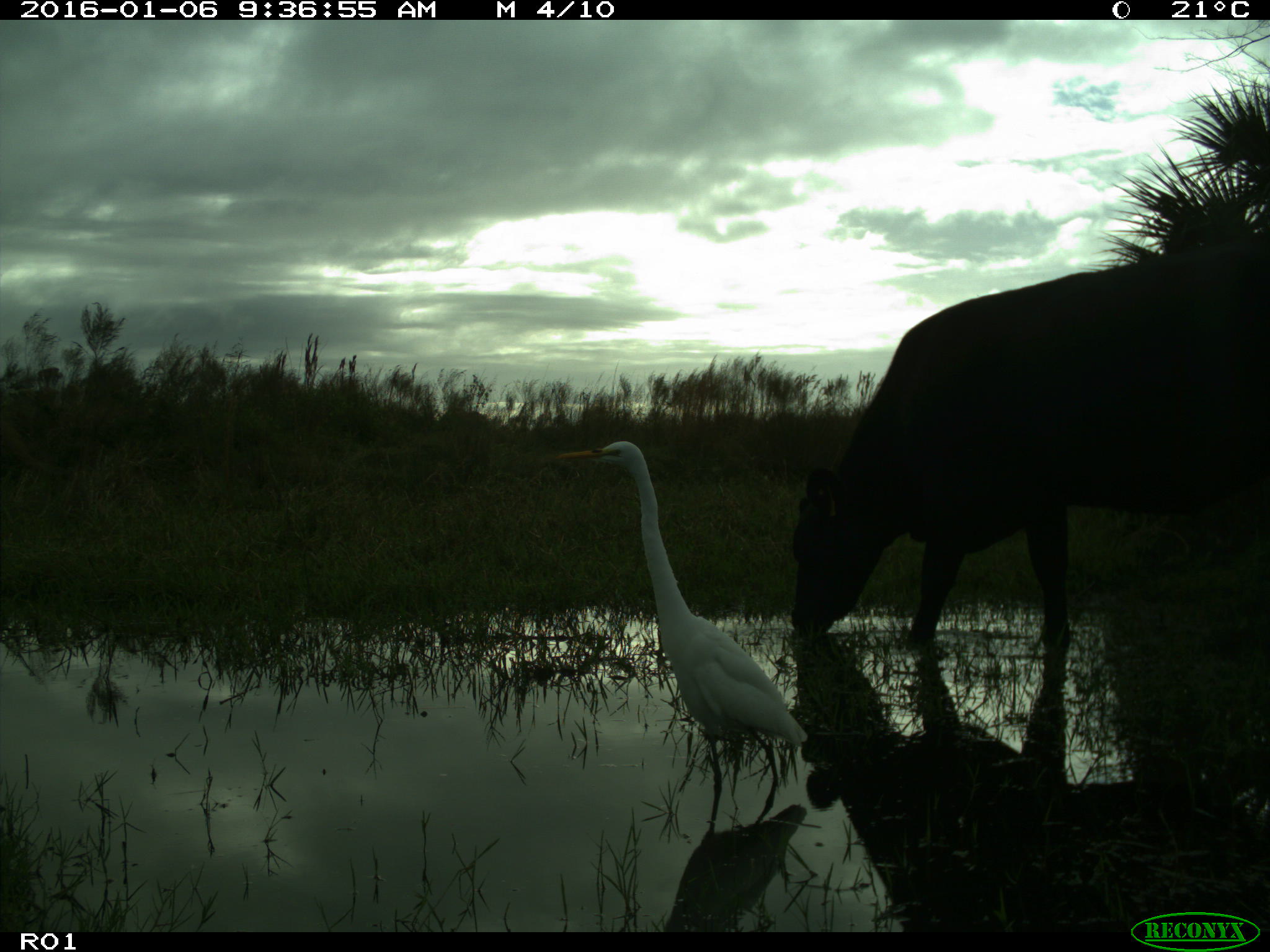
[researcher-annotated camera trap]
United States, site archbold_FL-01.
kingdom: Animalia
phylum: Chordata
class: Mammalia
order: Artiodactyla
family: Bovidae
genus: Bos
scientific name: Bos taurus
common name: domestic cow